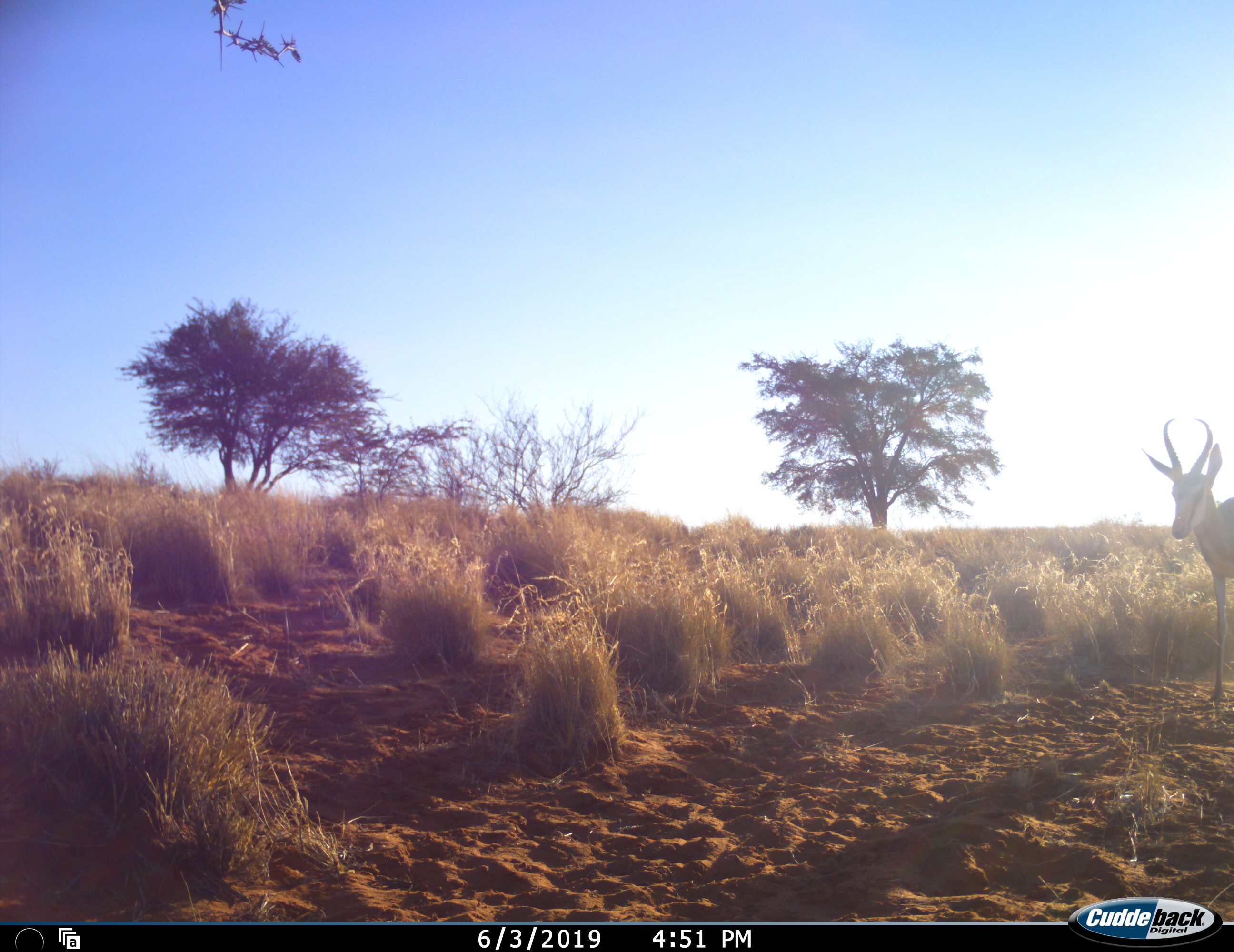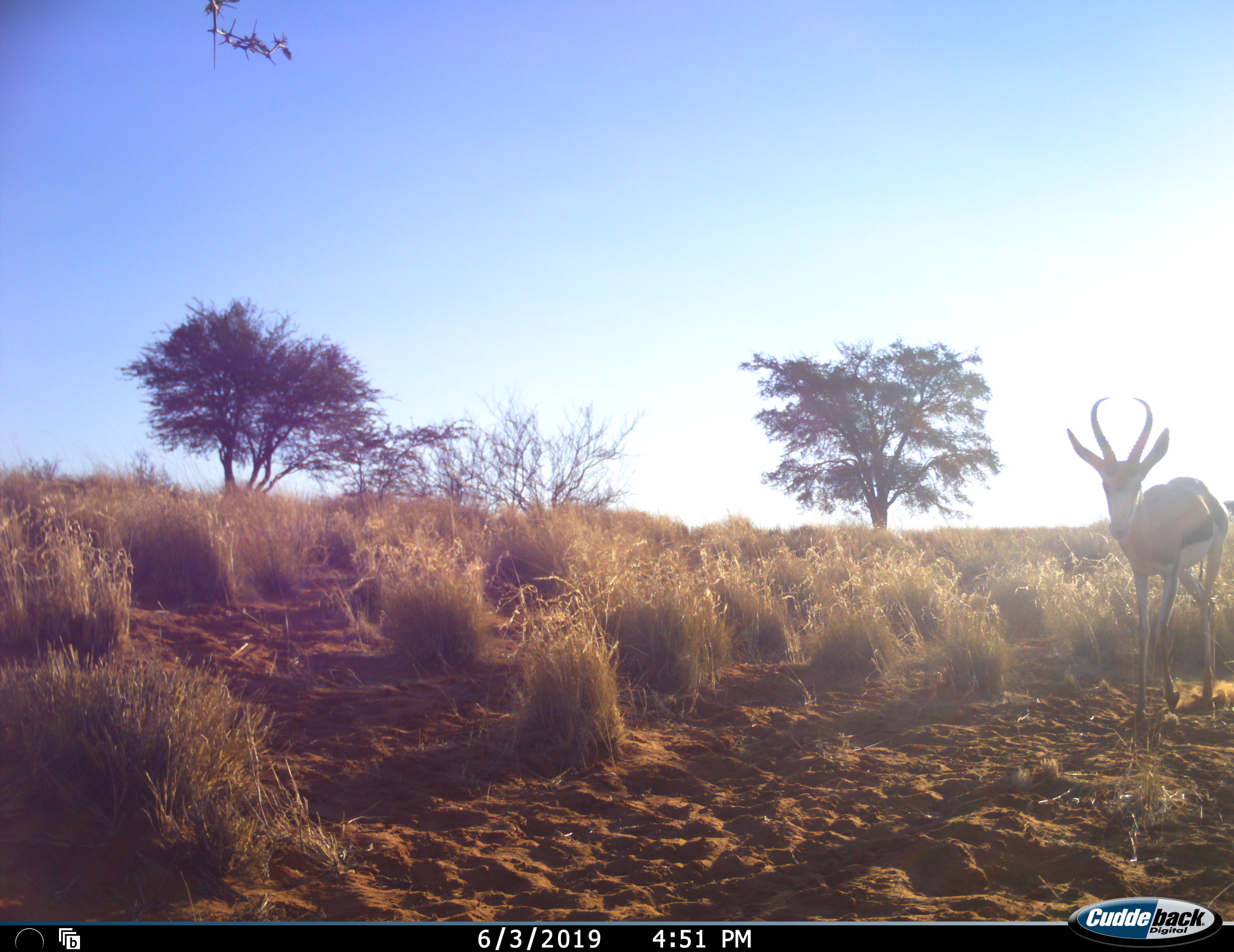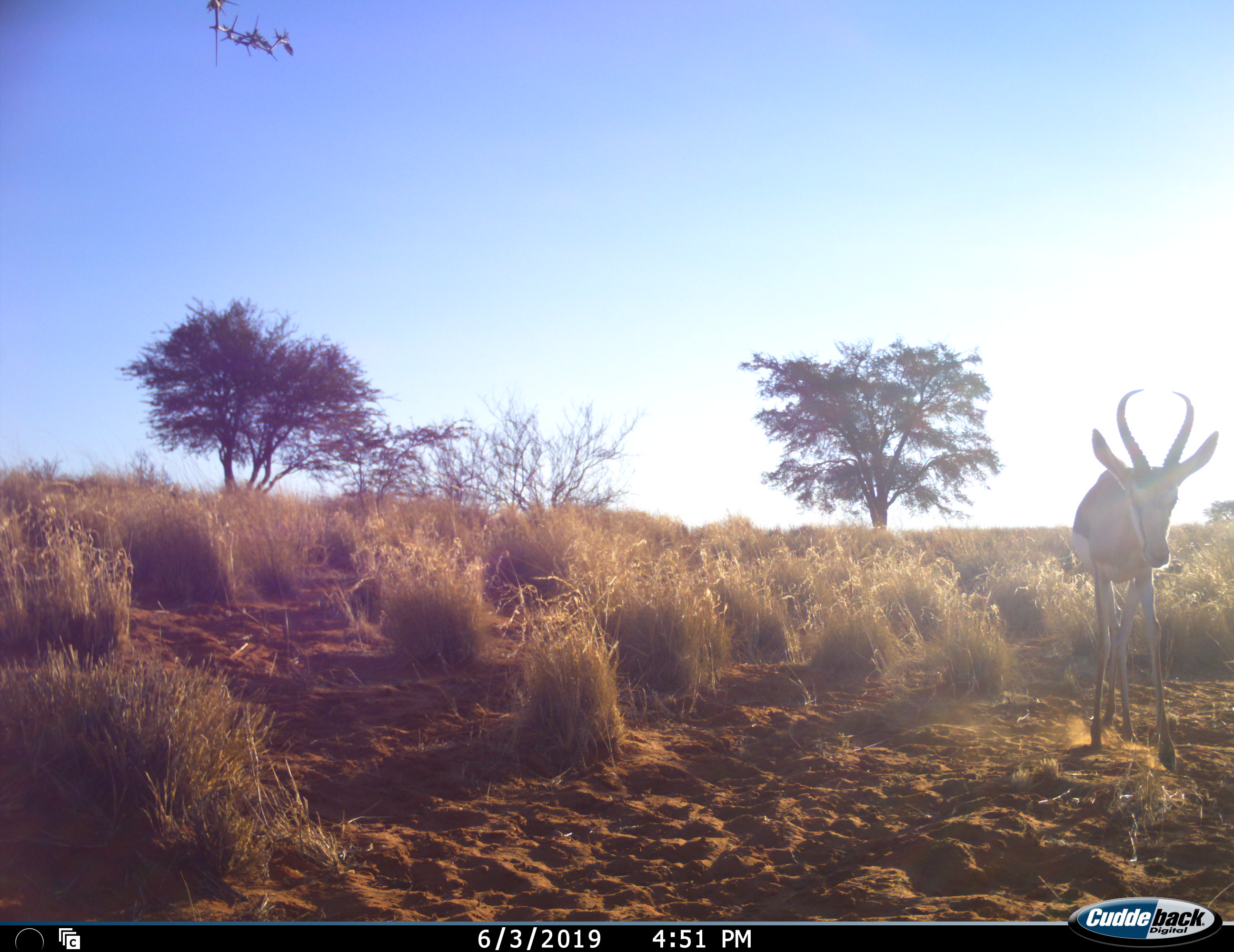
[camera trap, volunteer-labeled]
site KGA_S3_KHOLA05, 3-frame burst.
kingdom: Animalia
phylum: Chordata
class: Mammalia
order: Artiodactyla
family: Bovidae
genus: Antidorcas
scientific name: Antidorcas marsupialis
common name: springbok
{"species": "springbok (Antidorcas marsupialis)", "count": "1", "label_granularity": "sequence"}